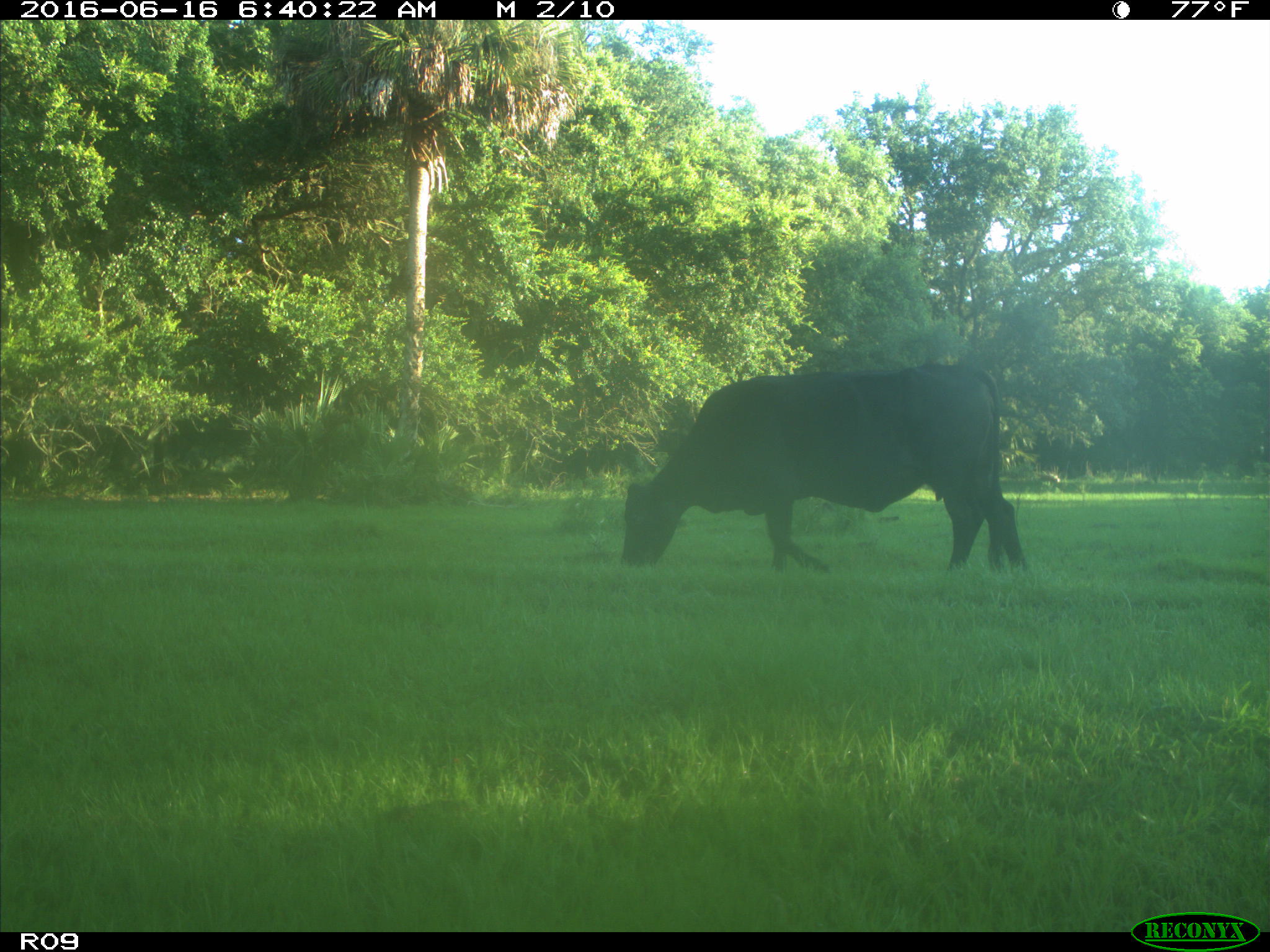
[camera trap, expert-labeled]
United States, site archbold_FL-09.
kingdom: Animalia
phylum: Chordata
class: Mammalia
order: Artiodactyla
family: Bovidae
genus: Bos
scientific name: Bos taurus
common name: domestic cow